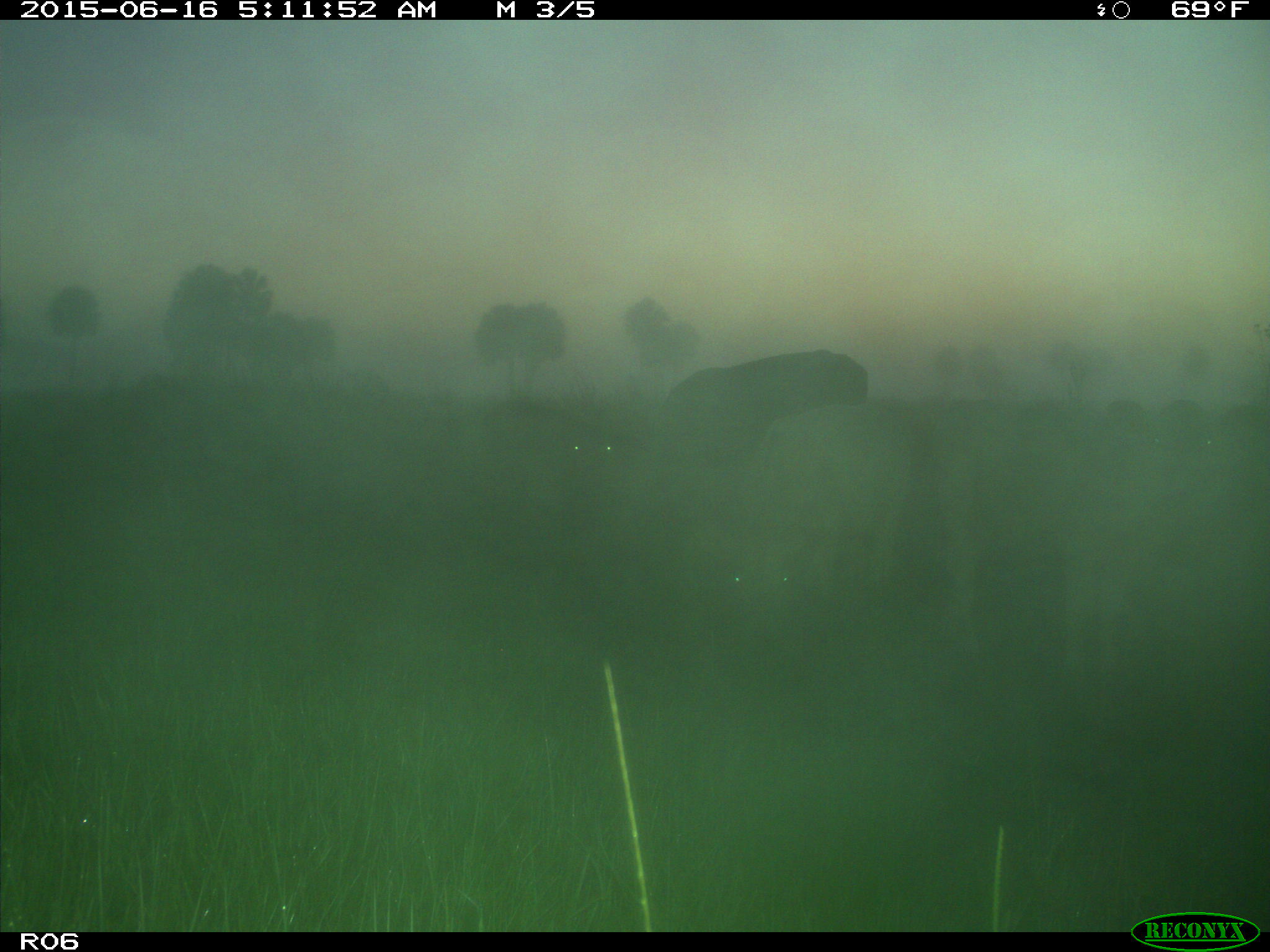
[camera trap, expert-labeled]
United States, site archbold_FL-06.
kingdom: Animalia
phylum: Chordata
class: Mammalia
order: Artiodactyla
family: Bovidae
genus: Bos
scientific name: Bos taurus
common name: domestic cow